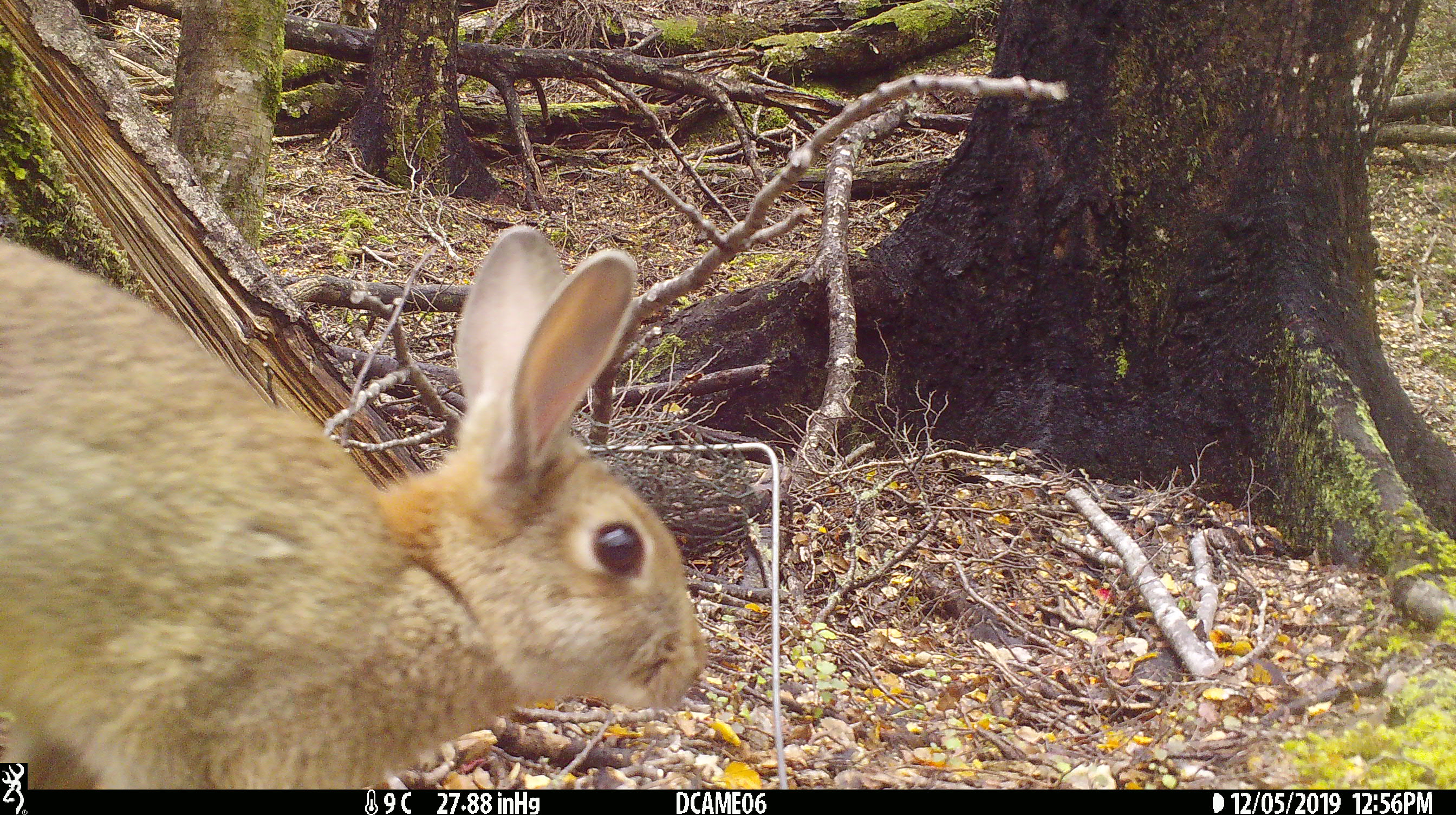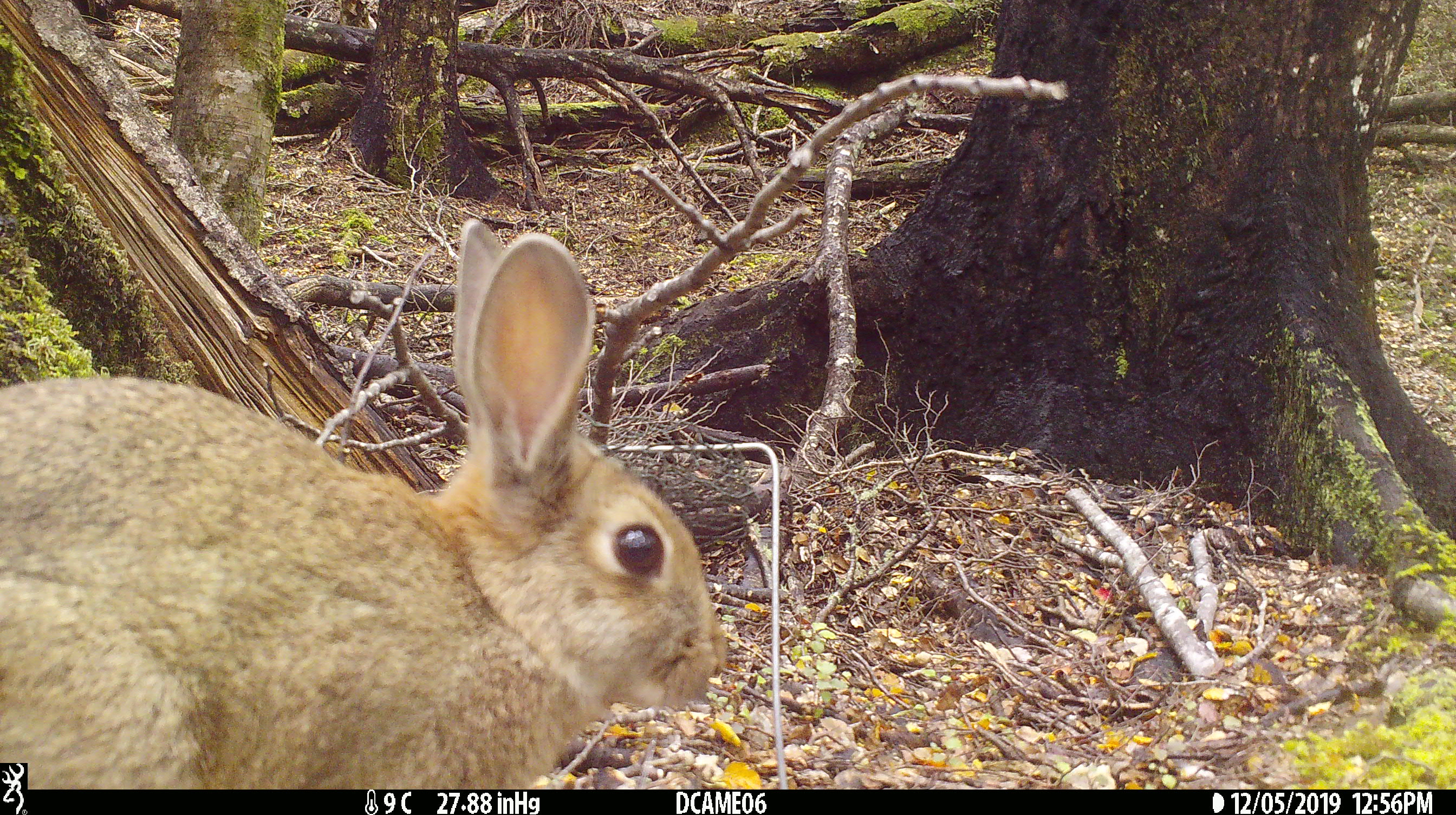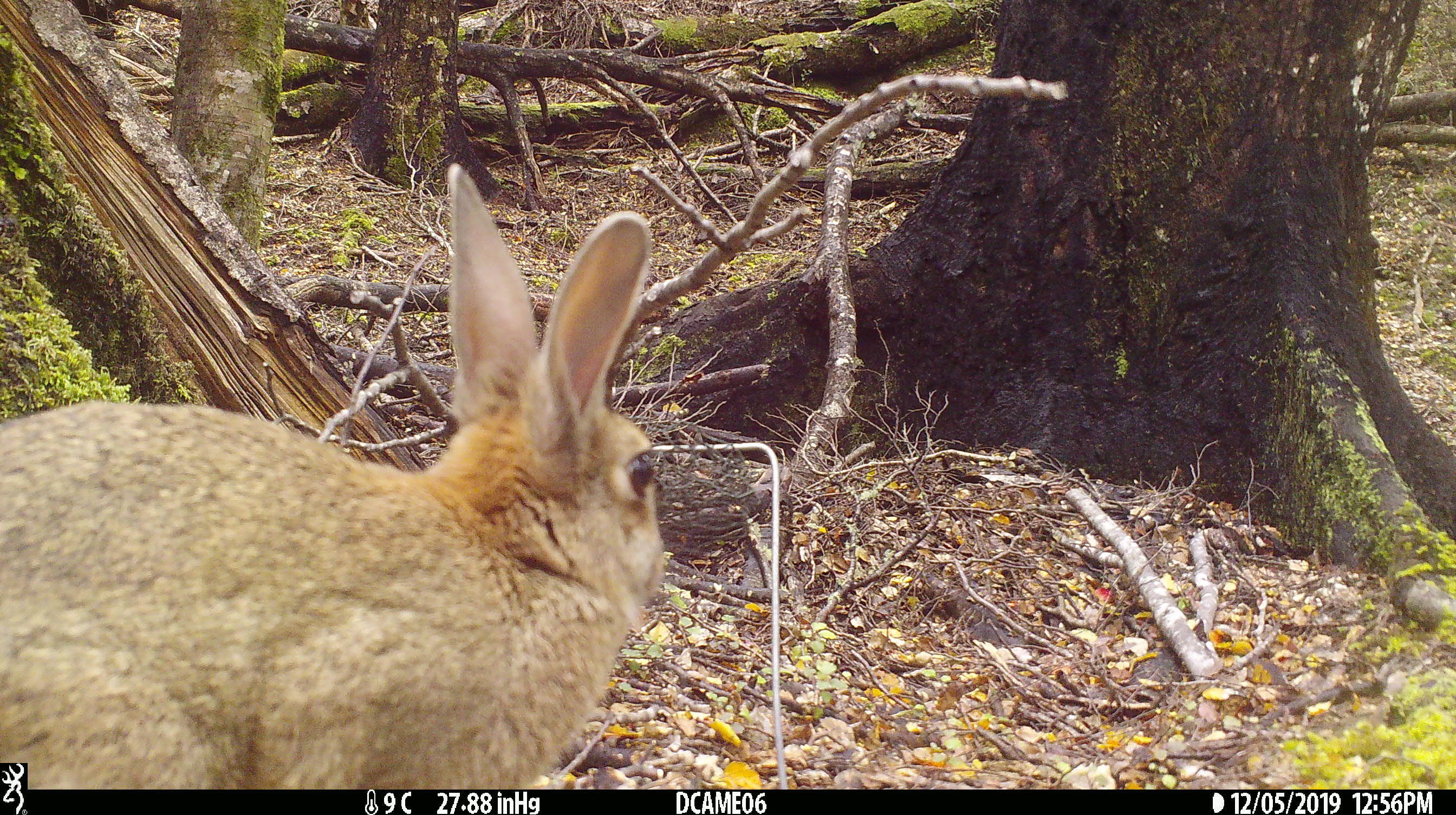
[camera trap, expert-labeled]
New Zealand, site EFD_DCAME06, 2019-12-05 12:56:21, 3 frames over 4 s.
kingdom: Animalia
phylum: Chordata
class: Mammalia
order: Lagomorpha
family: Leporidae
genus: Oryctolagus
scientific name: Oryctolagus cuniculus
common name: european rabbit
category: rabbit